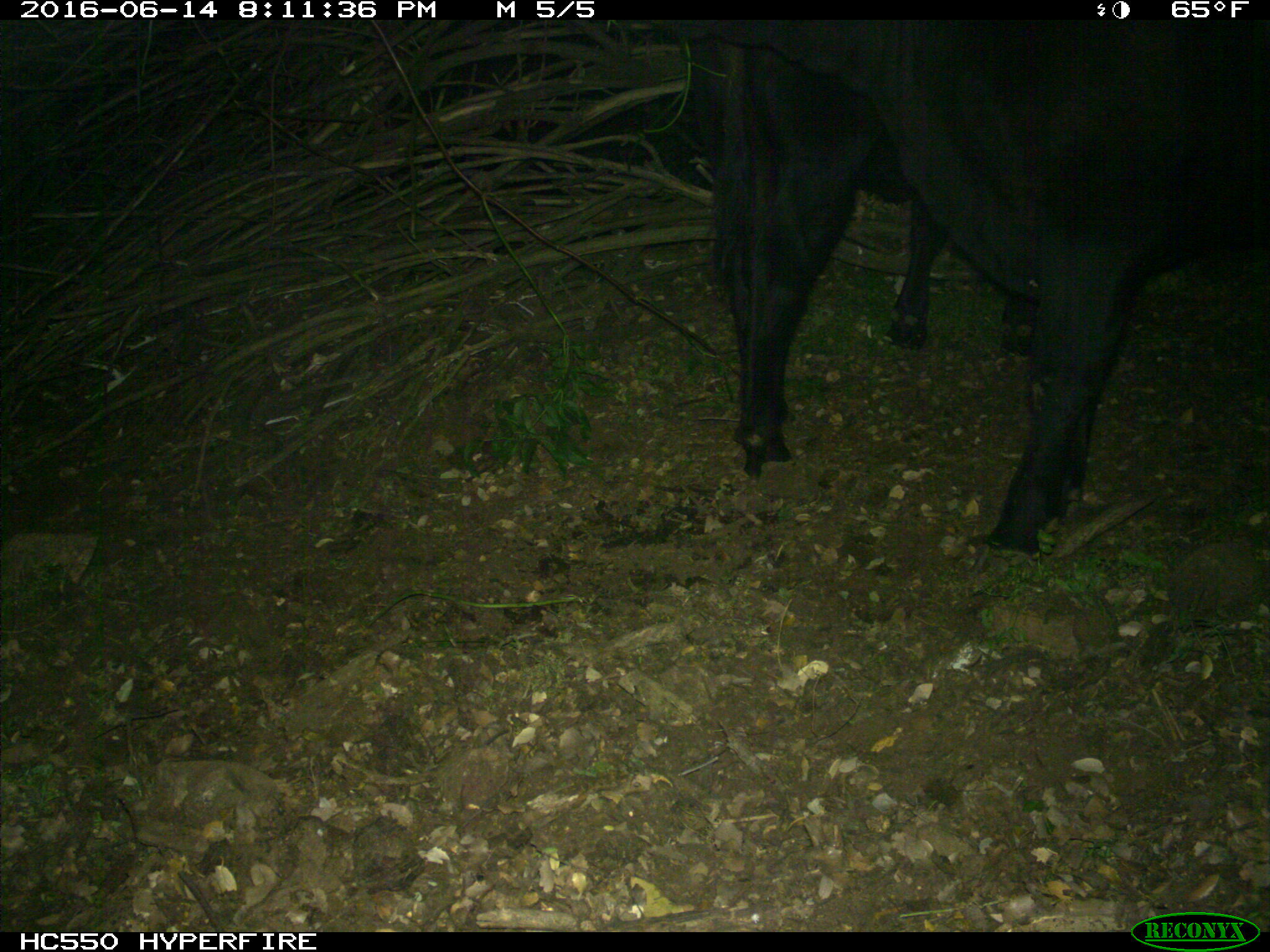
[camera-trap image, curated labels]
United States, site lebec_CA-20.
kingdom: Animalia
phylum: Chordata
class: Mammalia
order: Artiodactyla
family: Bovidae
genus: Bos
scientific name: Bos taurus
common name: domestic cow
Bos taurus (domestic cow).